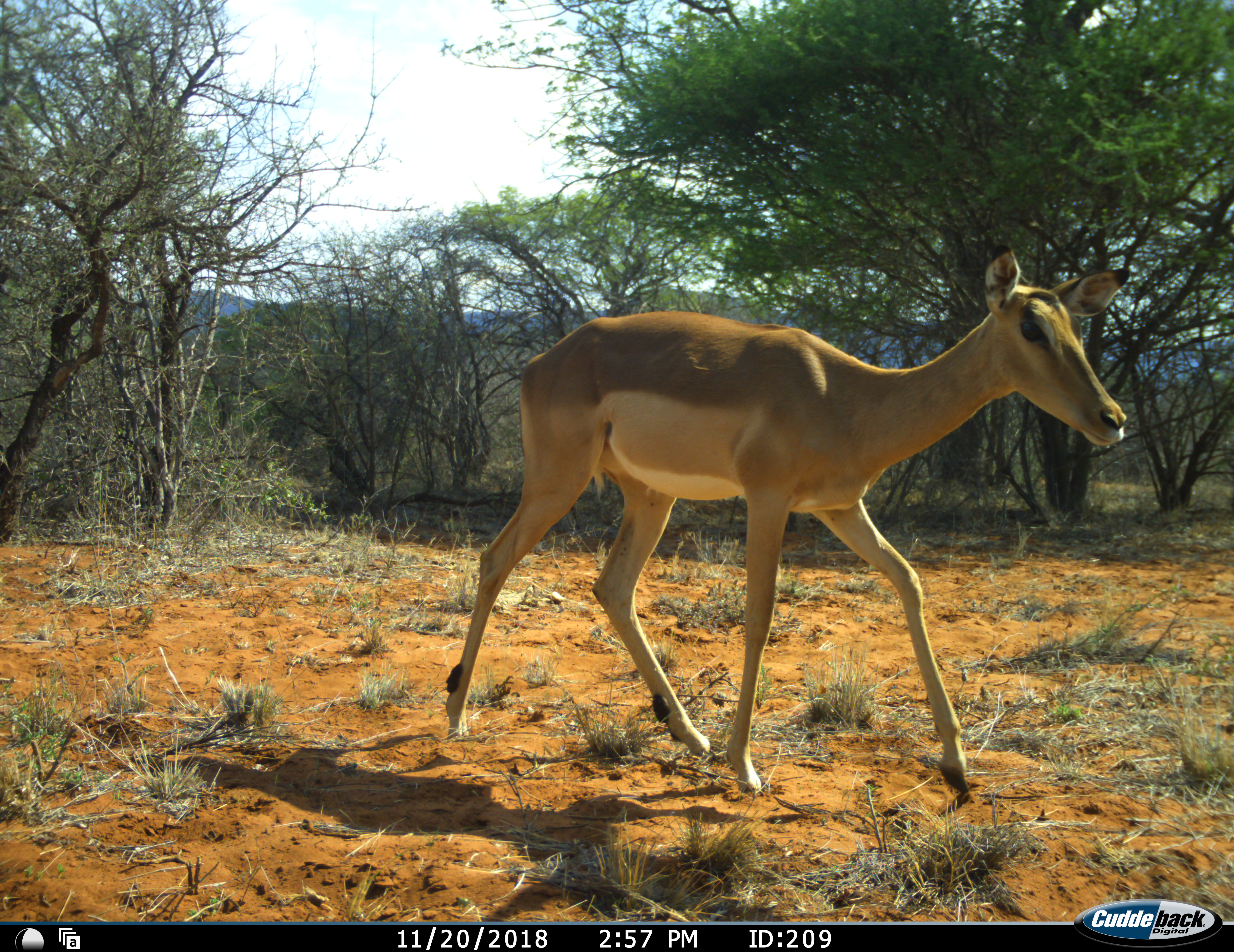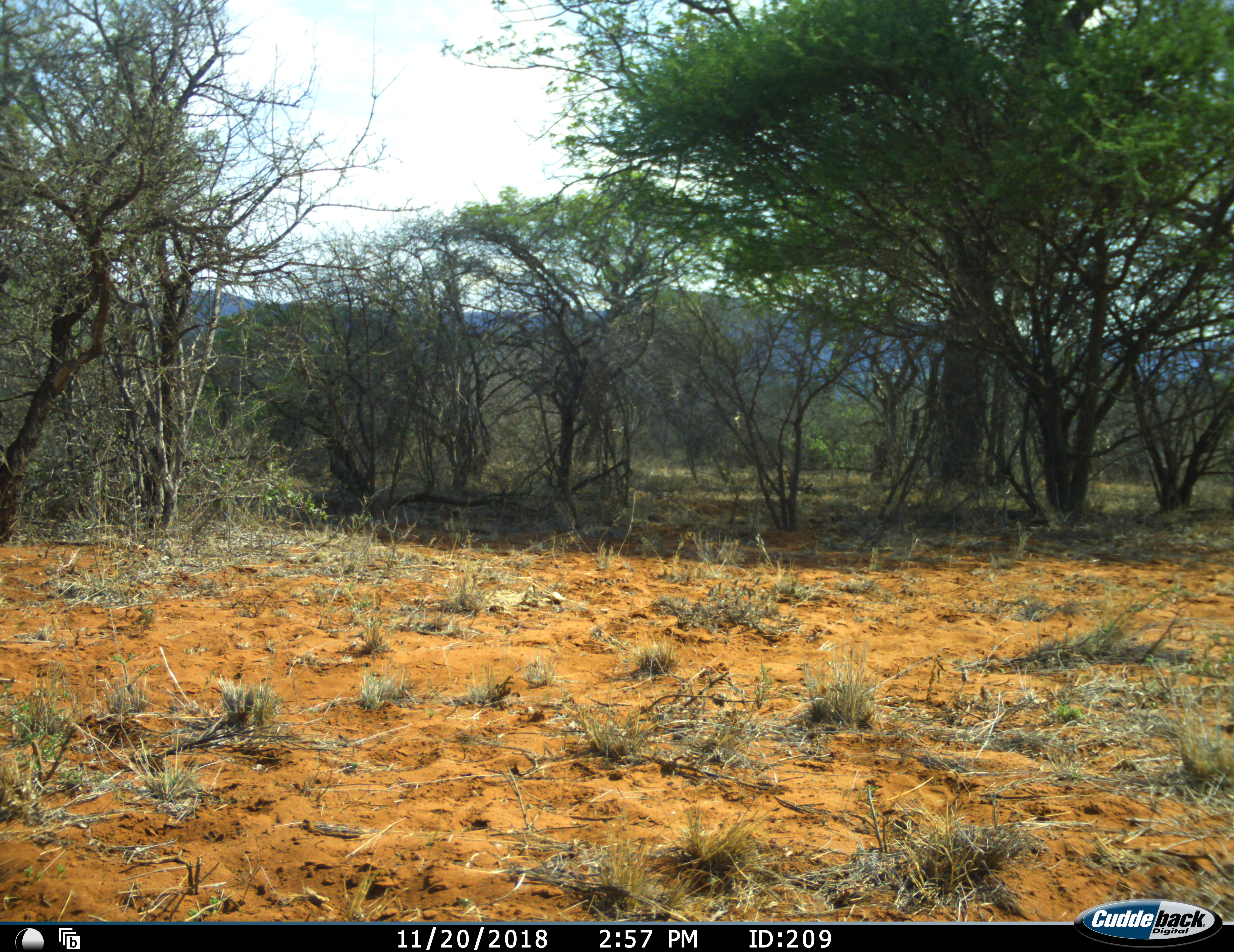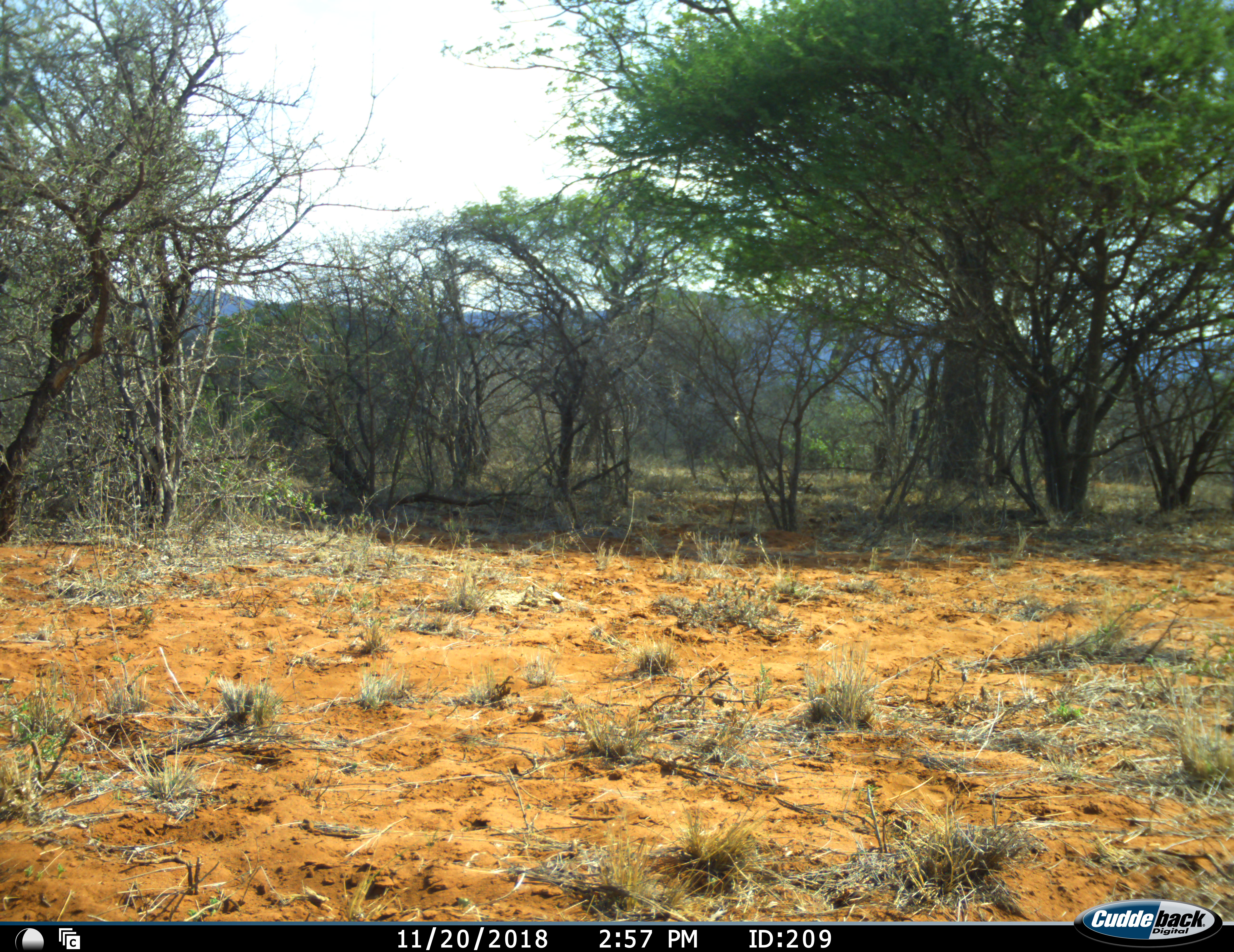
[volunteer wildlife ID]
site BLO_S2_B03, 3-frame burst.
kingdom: Animalia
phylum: Chordata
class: Mammalia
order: Artiodactyla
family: Bovidae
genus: Aepyceros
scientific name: Aepyceros melampus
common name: impala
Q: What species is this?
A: Impala (Aepyceros melampus).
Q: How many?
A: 1.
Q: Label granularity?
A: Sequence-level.